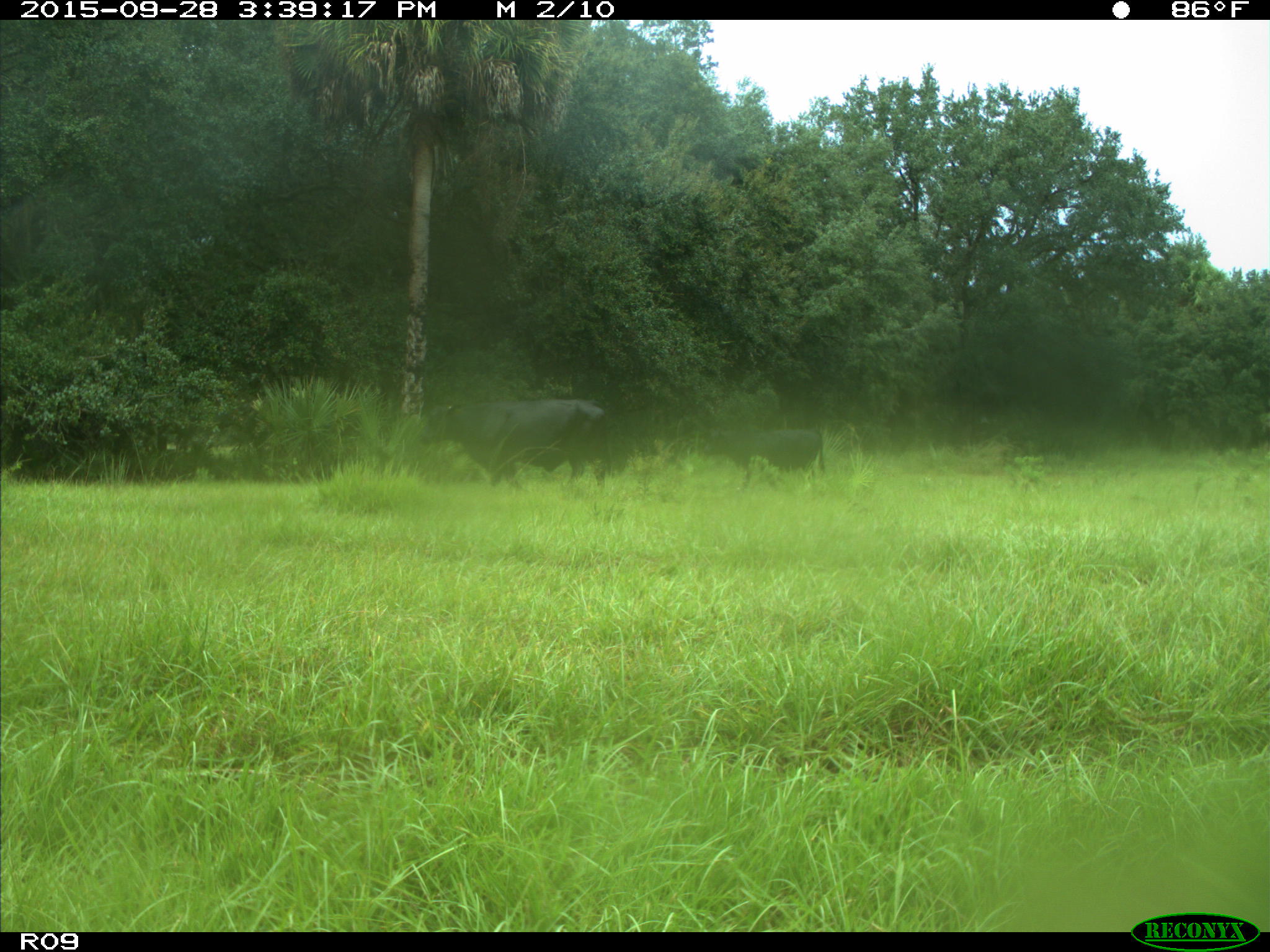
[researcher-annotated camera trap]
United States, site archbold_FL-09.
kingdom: Animalia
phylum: Chordata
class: Mammalia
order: Artiodactyla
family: Bovidae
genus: Bos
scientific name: Bos taurus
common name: domestic cow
Bos taurus (domestic cow).